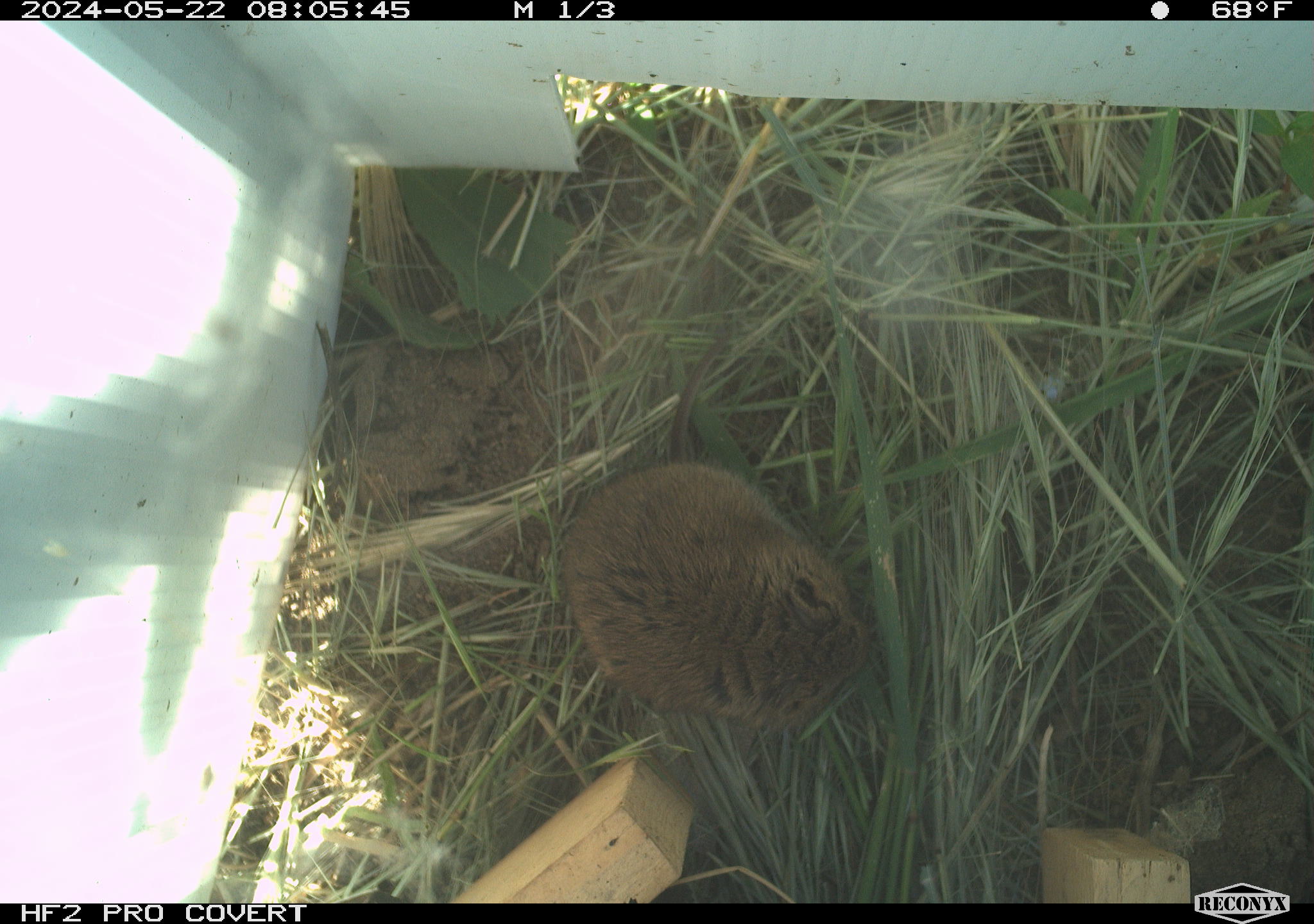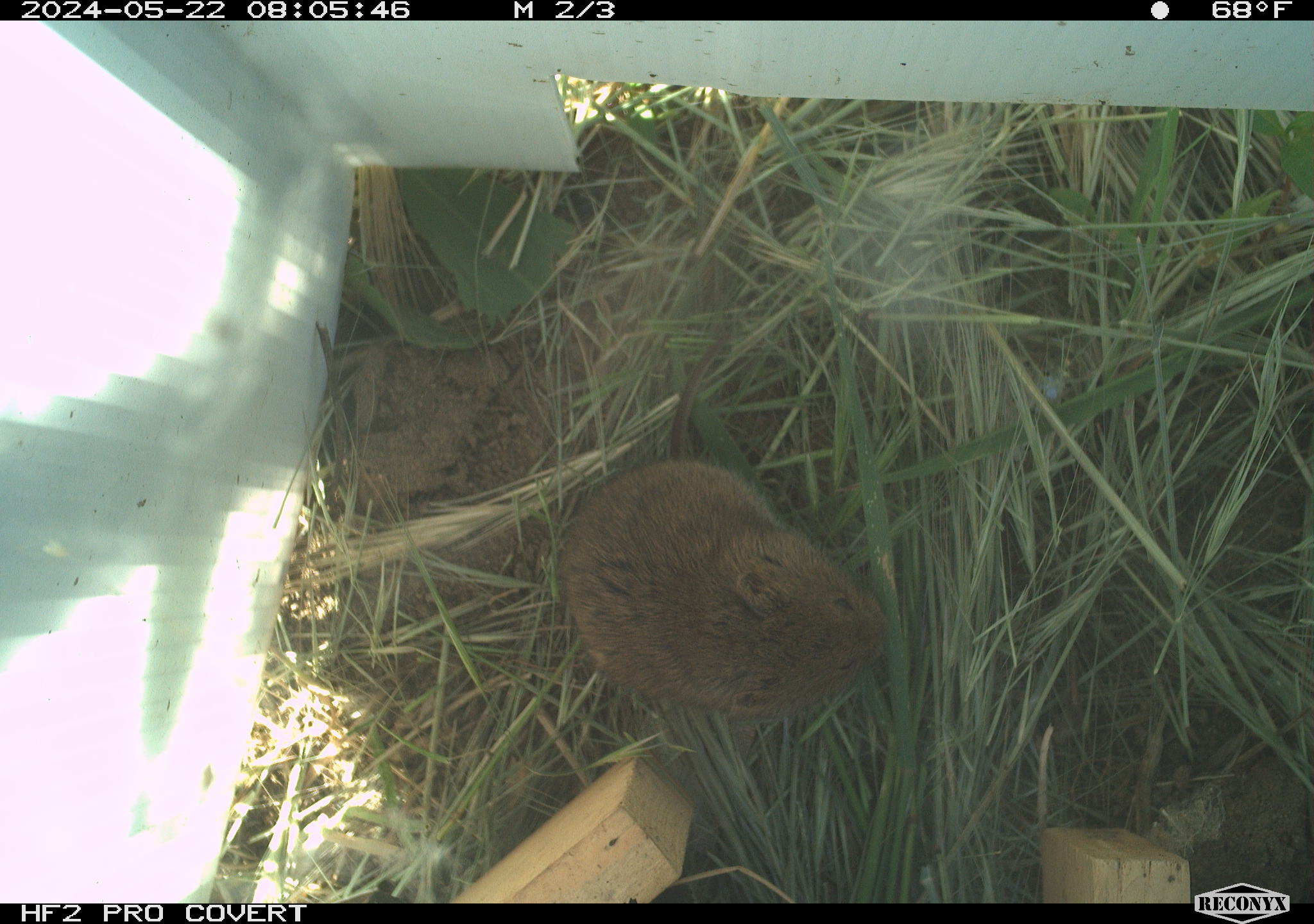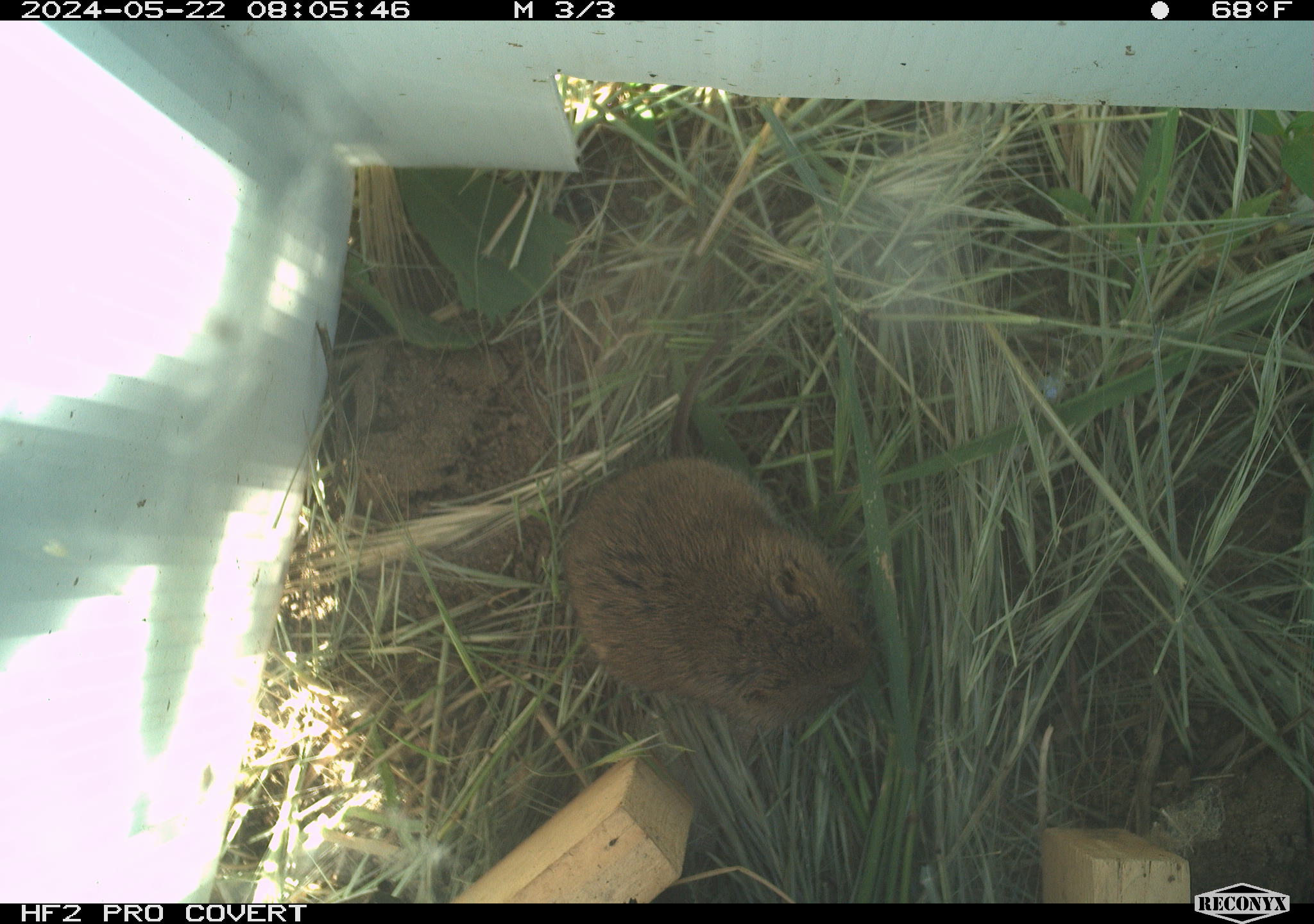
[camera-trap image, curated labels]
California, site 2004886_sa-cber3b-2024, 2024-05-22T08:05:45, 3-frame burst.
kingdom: Animalia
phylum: Chordata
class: Mammalia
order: Rodentia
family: Cricetidae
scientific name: Arvicolinae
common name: voles, lemmings, and muskrats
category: arvicolinae subfamily